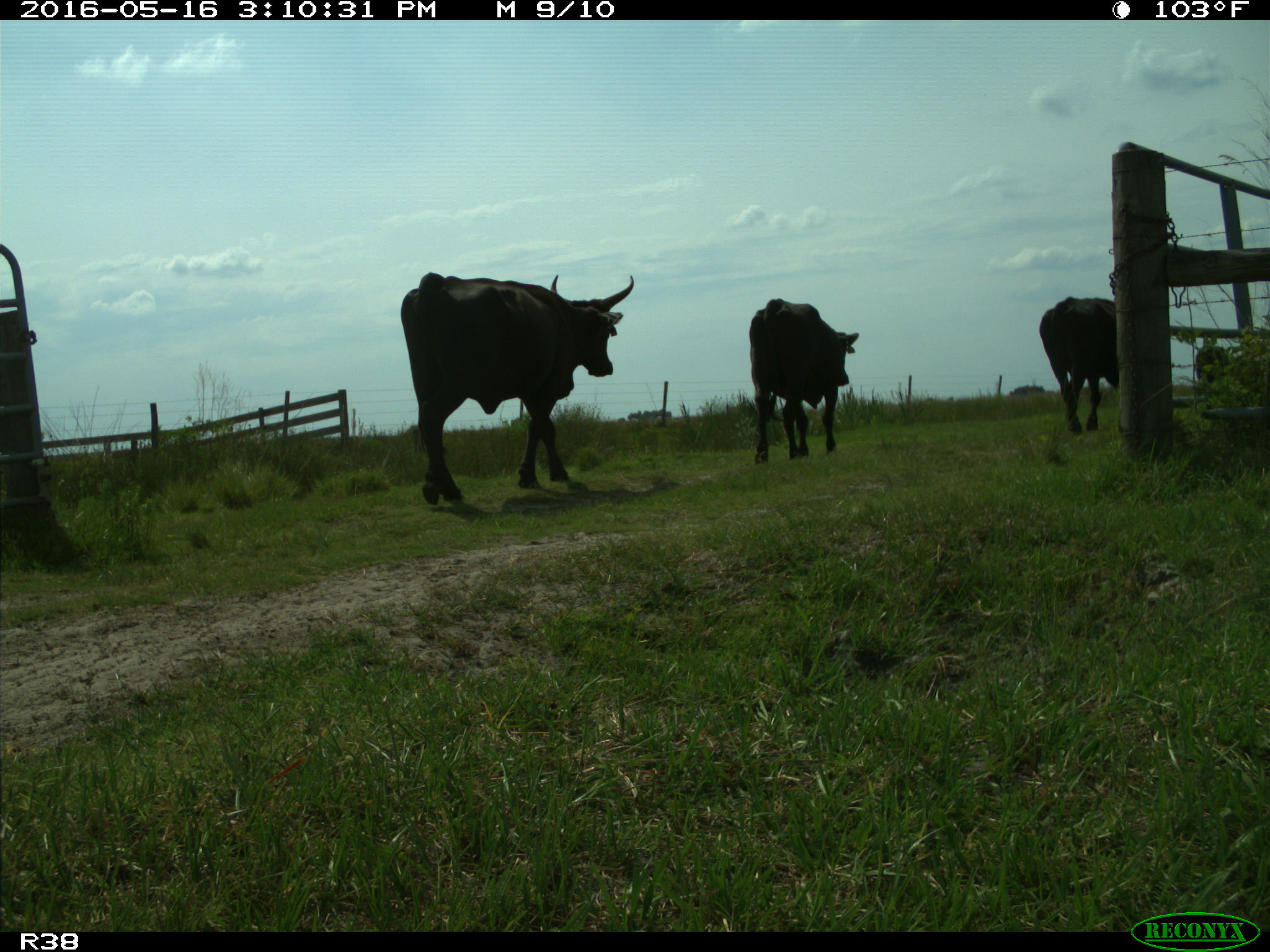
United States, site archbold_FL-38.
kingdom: Animalia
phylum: Chordata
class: Mammalia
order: Artiodactyla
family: Bovidae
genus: Bos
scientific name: Bos taurus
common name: domestic cow